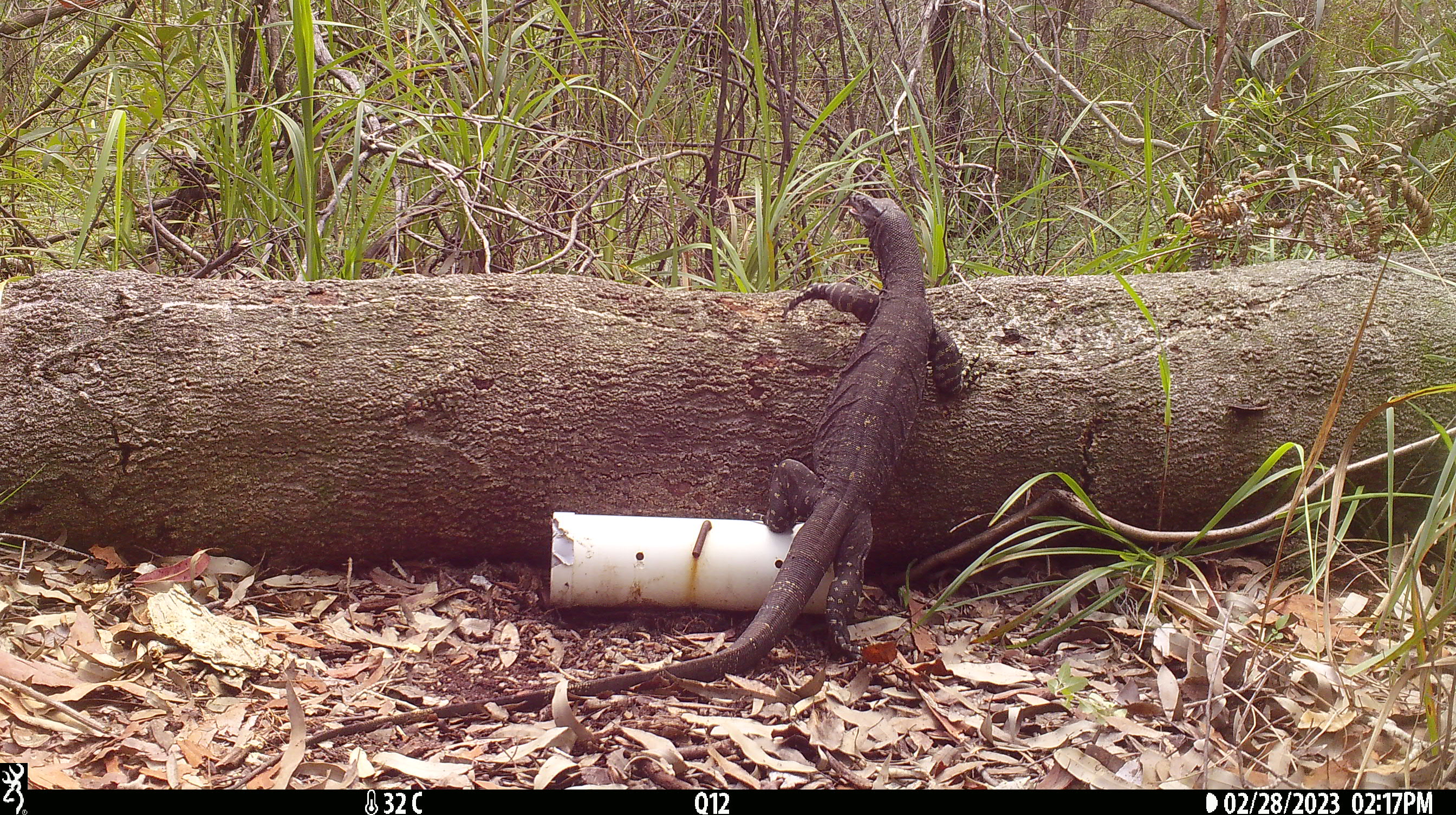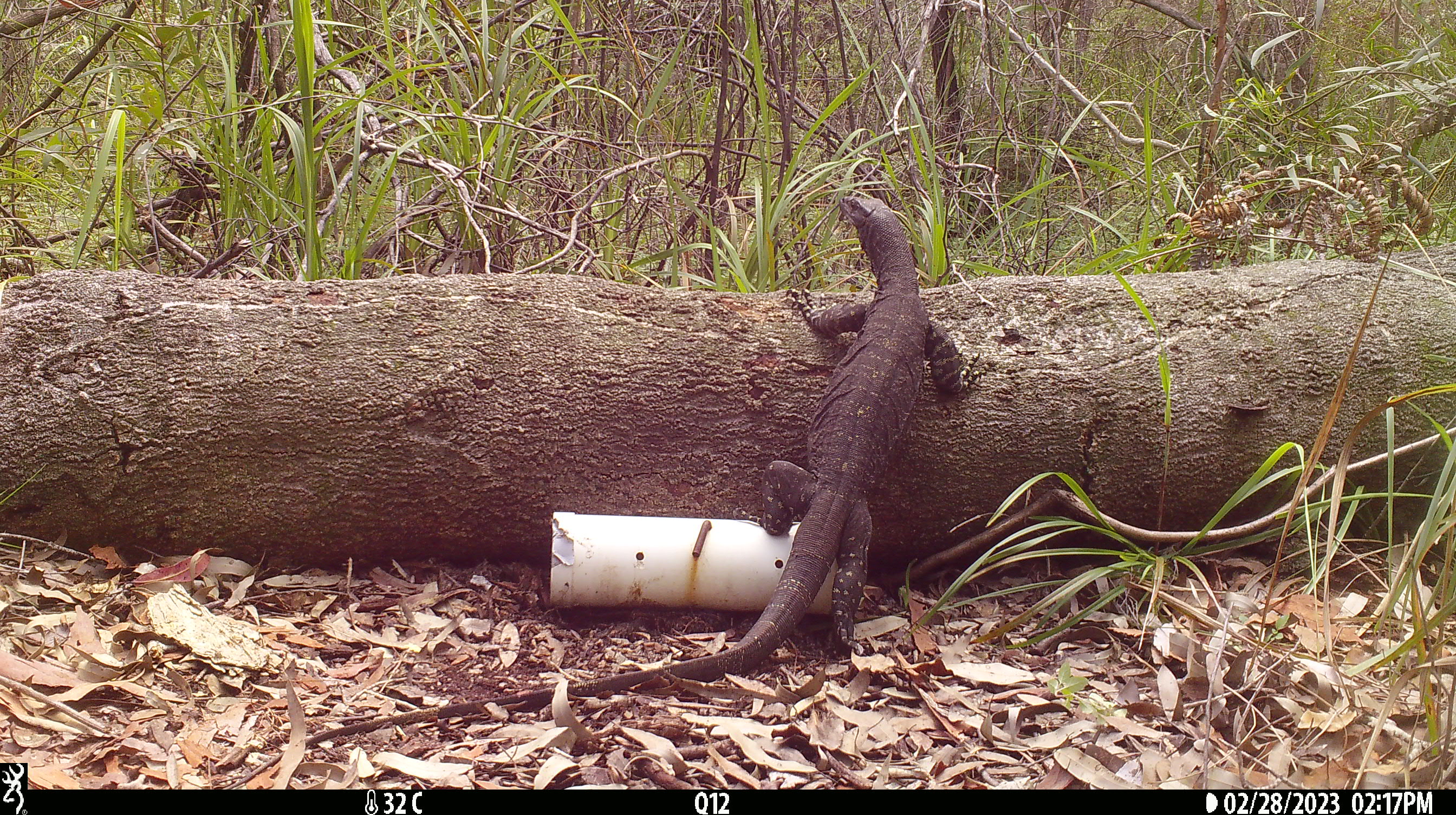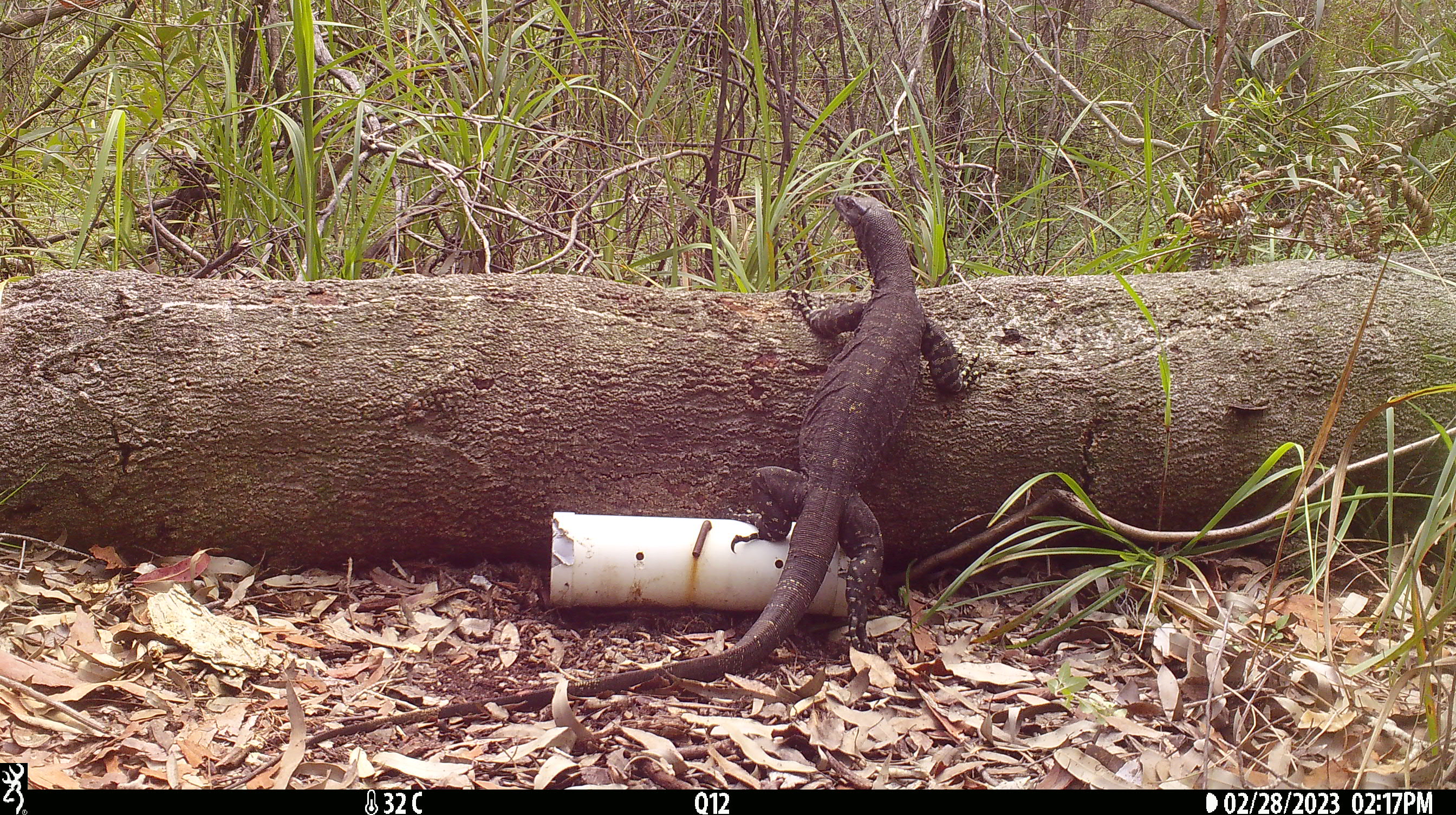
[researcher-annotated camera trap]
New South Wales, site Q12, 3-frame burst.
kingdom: Animalia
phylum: Chordata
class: Reptilia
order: Squamata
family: Varanidae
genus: Varanus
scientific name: Varanus varius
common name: lace monitor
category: goanna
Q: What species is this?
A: Goanna (lace monitor) (Varanus varius).